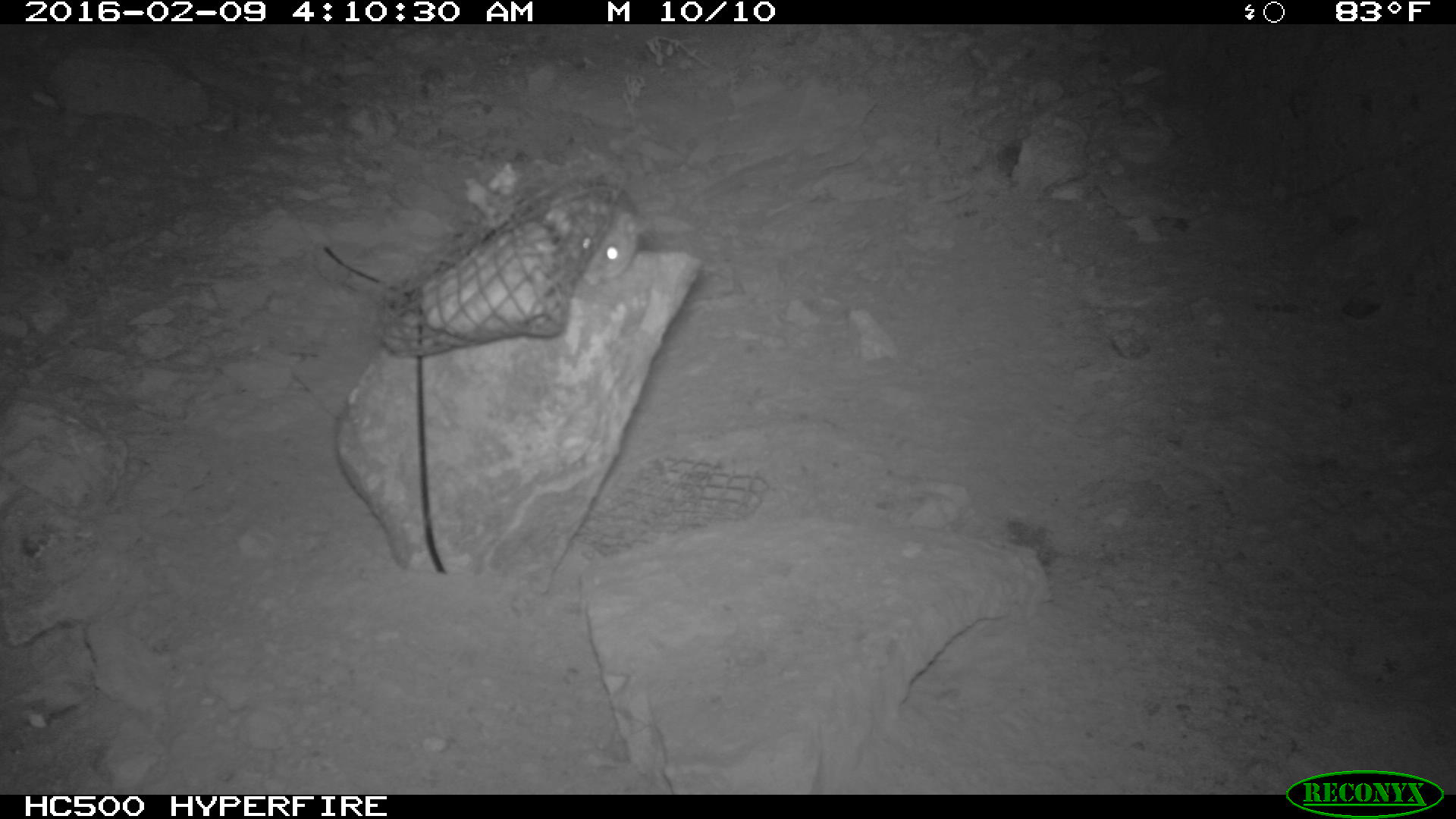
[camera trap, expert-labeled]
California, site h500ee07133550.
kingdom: Animalia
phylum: Chordata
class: Mammalia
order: Rodentia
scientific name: Rodentia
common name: rodent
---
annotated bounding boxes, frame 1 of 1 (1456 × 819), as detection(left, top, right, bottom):
rodent: detection(544, 177, 649, 286)